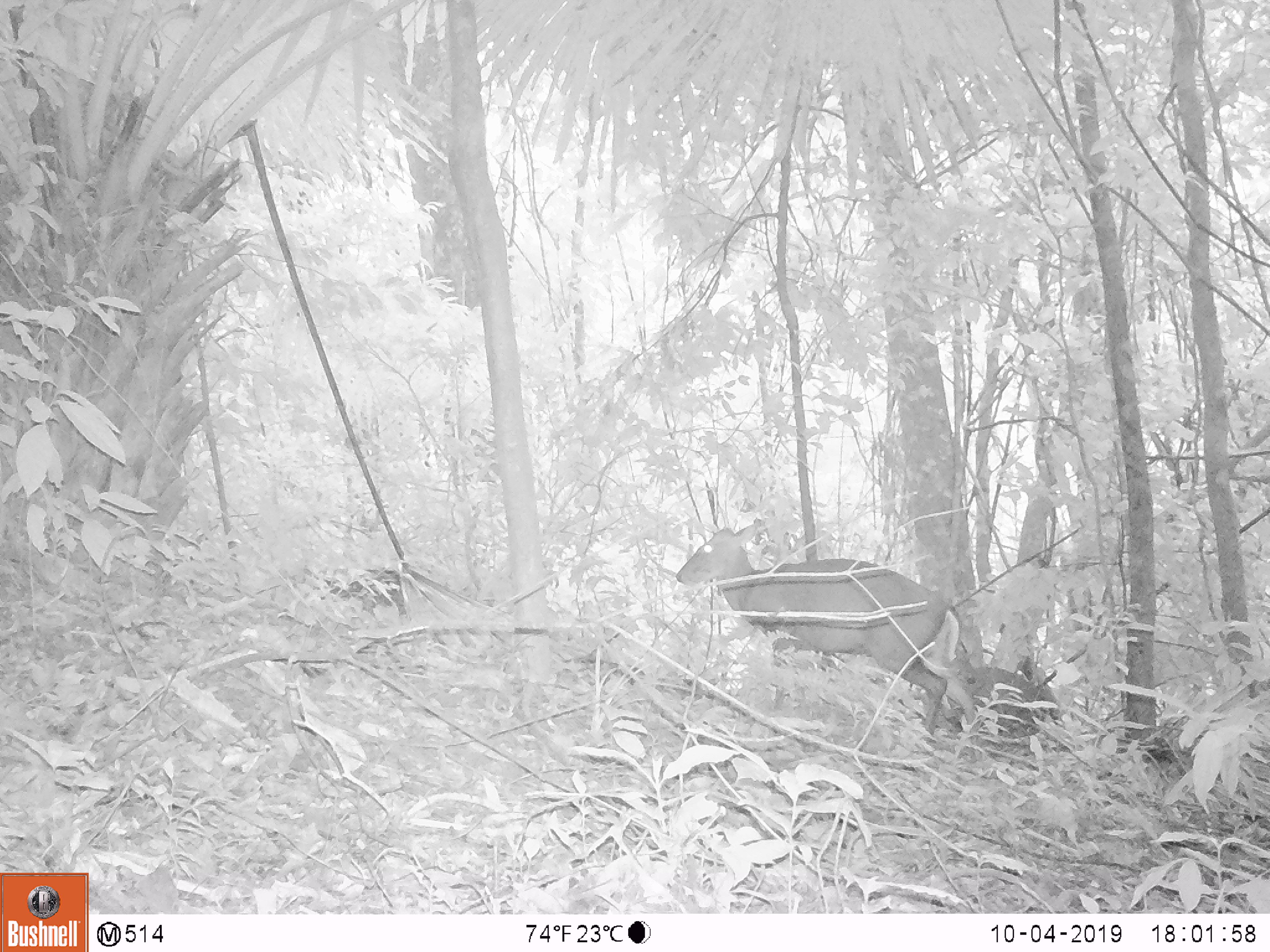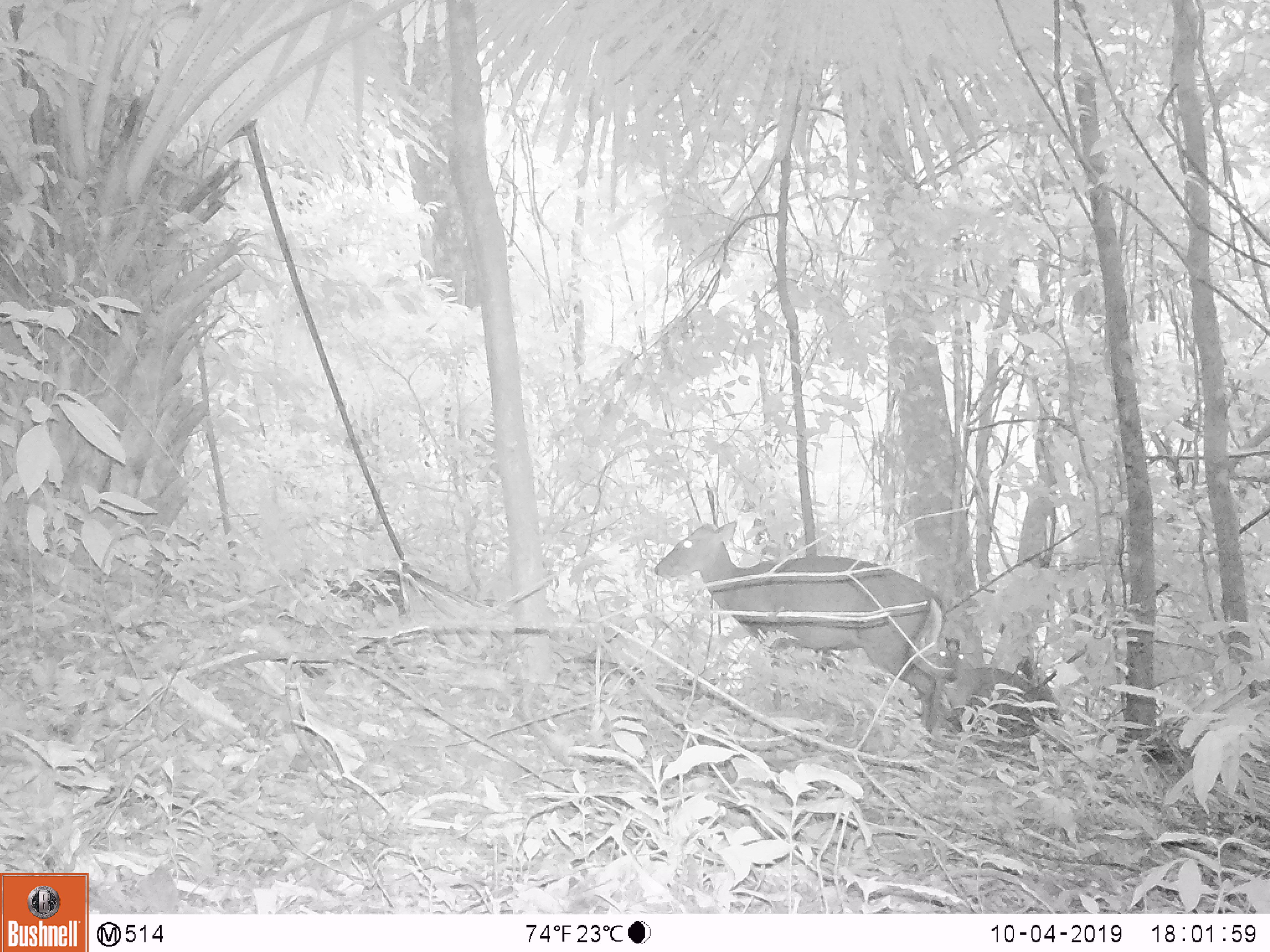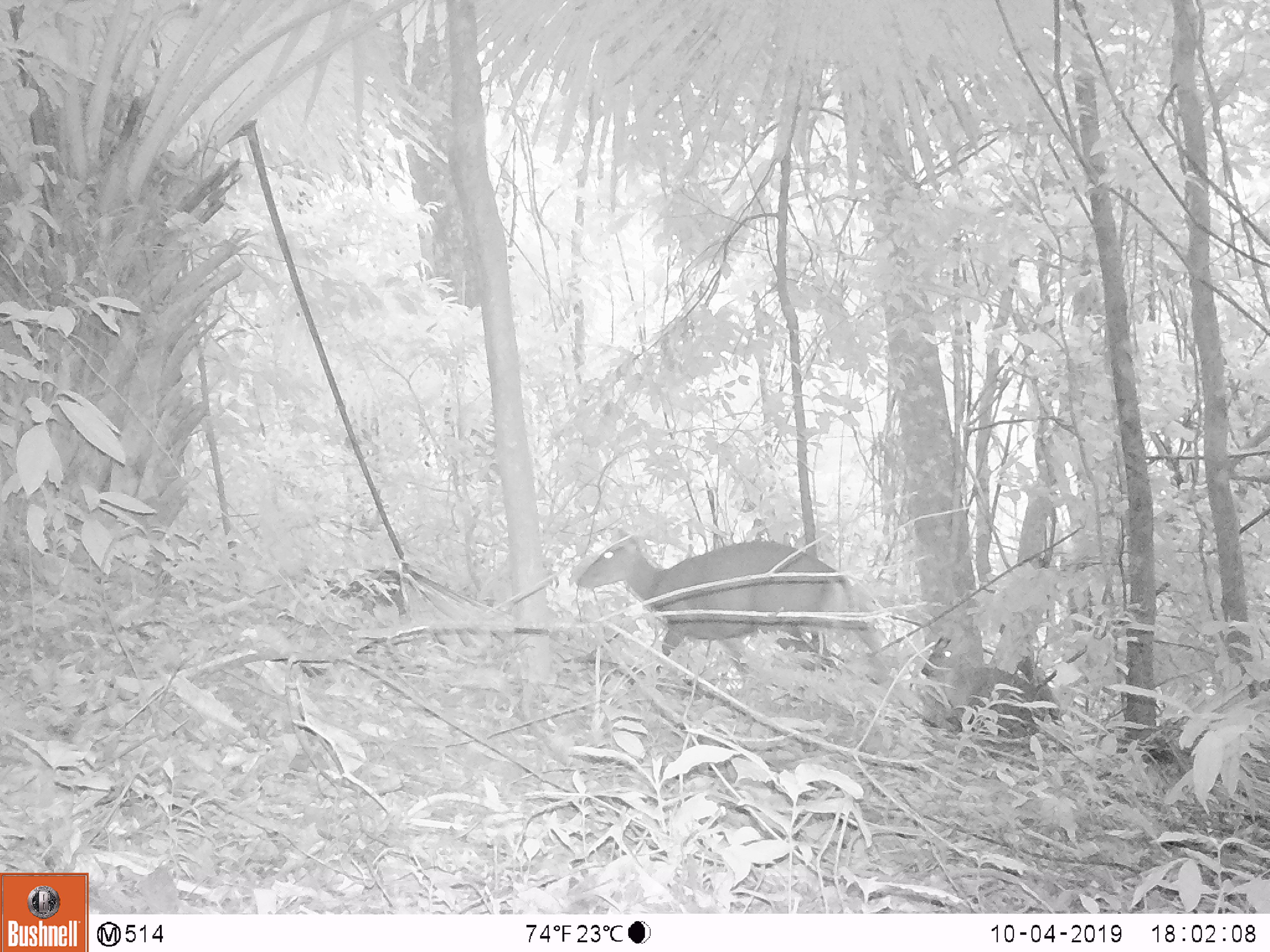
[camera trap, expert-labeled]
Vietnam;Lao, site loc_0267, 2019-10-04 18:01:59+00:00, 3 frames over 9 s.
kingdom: Animalia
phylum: Chordata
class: Mammalia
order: Artiodactyla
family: Cervidae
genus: Muntiacus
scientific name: Muntiacus rooseveltorum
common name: roosevelt's muntjac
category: roosevelts muntjac group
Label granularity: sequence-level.